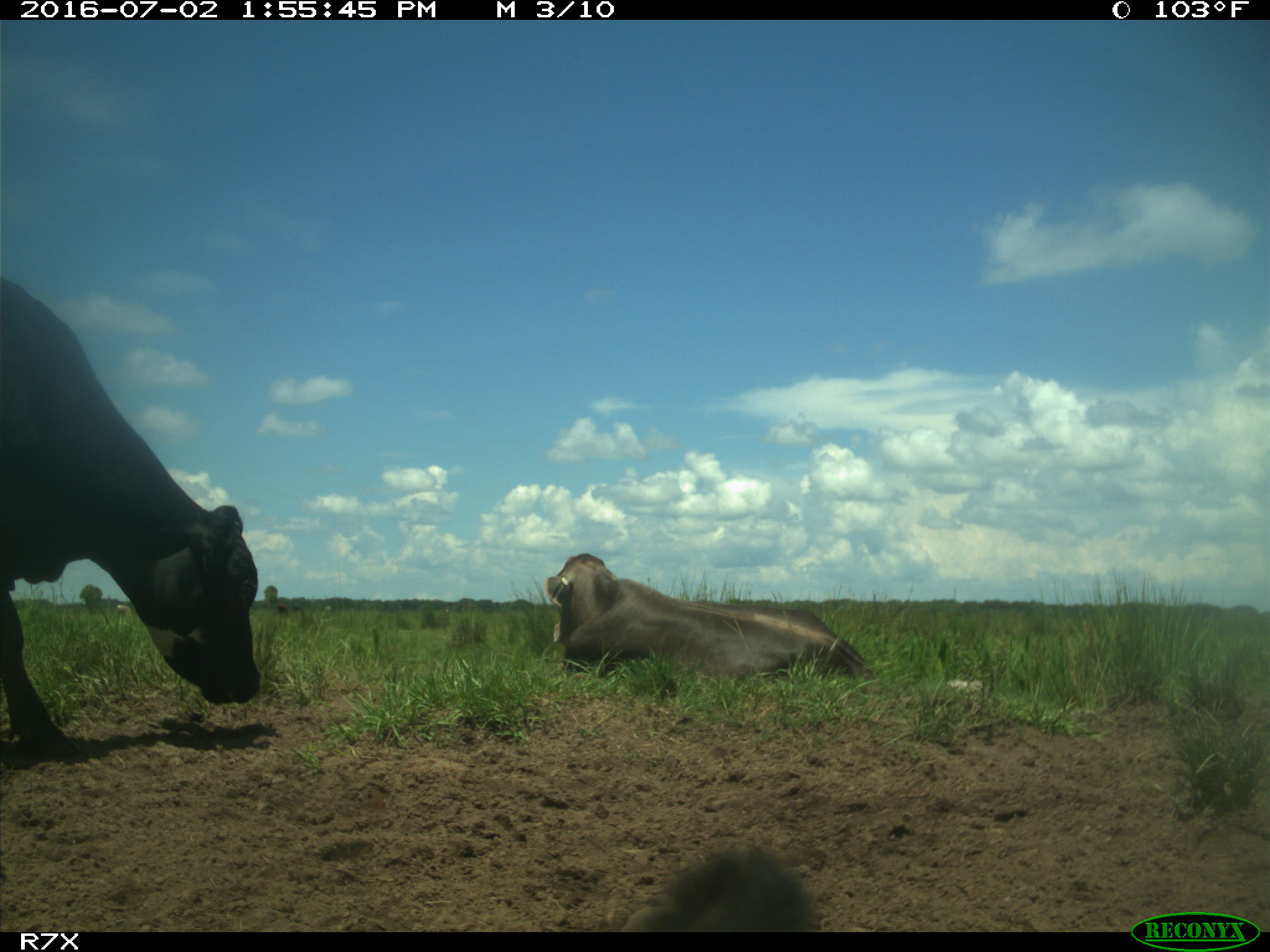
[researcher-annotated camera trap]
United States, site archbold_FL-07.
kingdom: Animalia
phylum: Chordata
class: Mammalia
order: Artiodactyla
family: Bovidae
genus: Bos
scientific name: Bos taurus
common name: domestic cow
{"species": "Bos taurus (domestic cow)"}